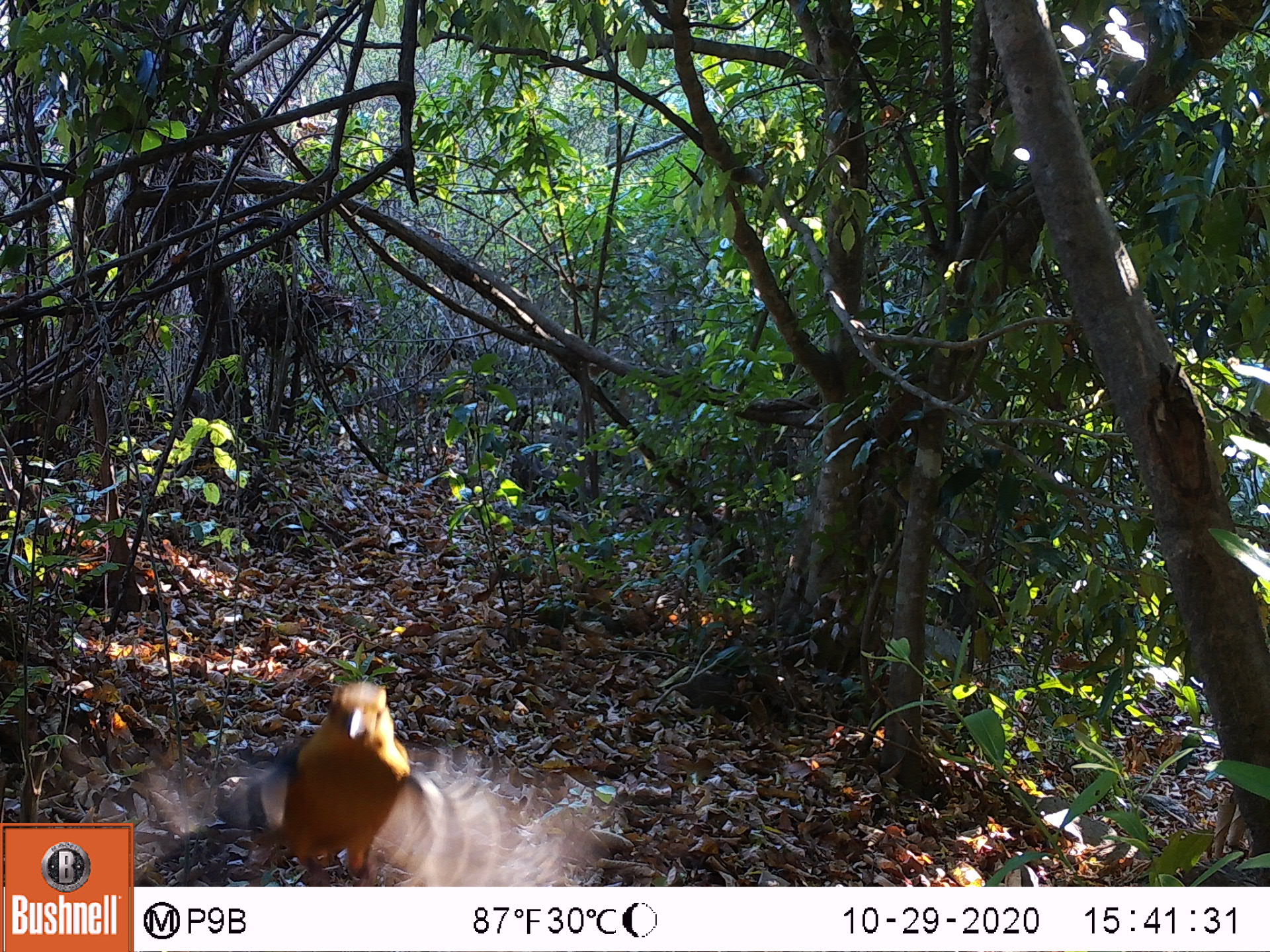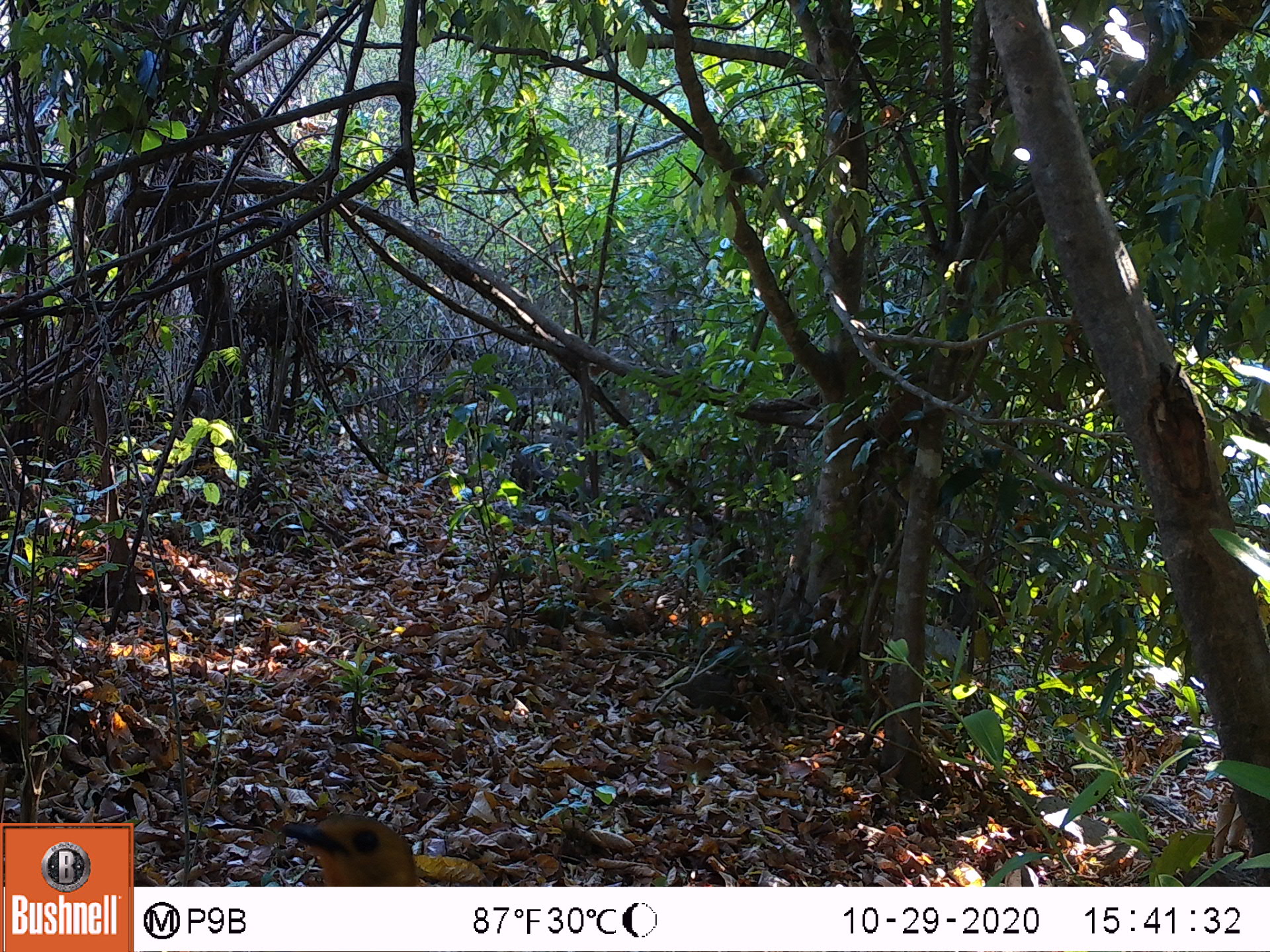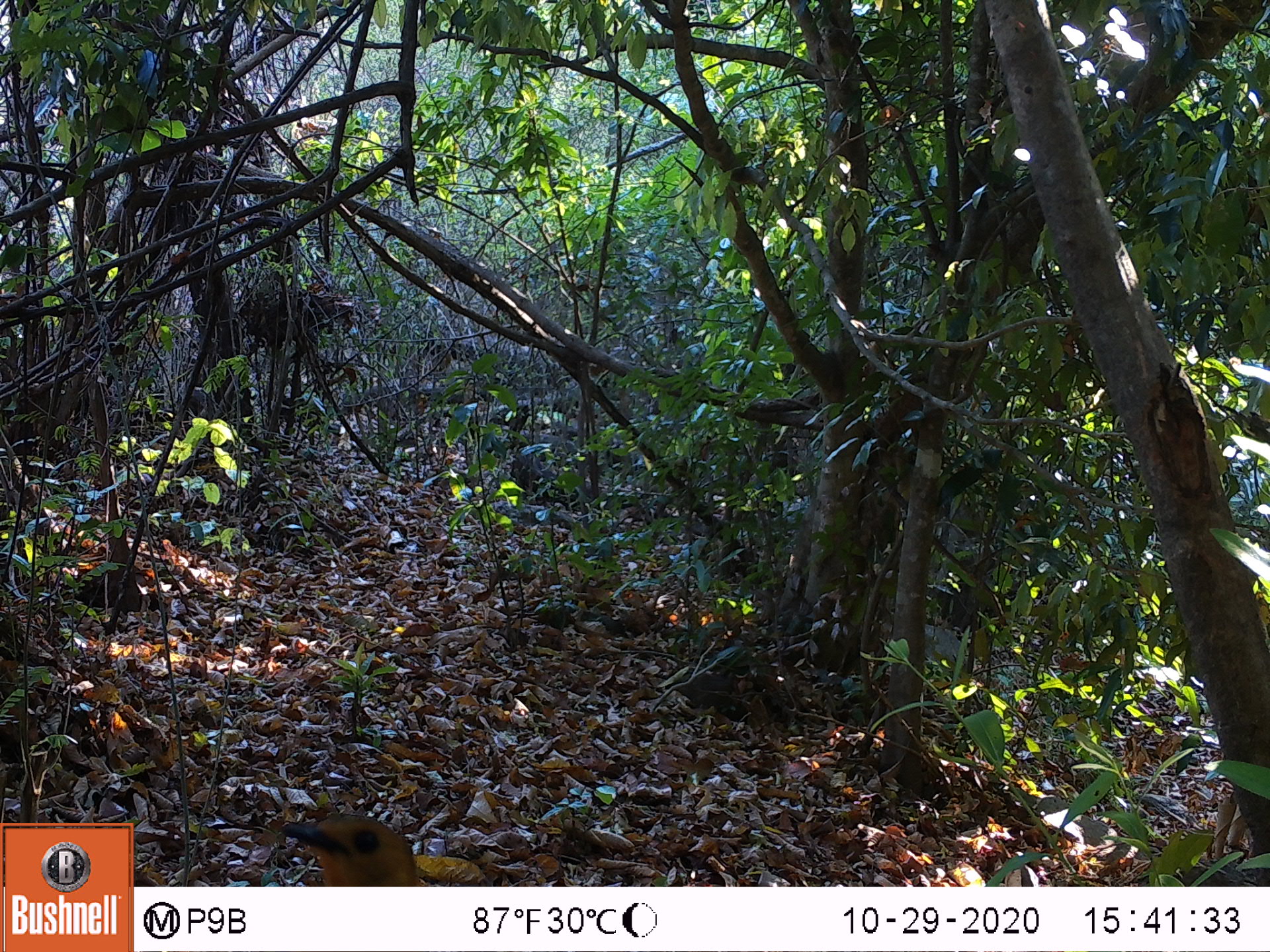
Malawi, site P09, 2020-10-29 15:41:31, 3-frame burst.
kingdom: Animalia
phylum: Chordata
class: Mammalia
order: Primates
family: Cercopithecidae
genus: Papio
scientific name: Papio cynocephalus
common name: yellow baboon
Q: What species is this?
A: Yellow baboon (Papio cynocephalus).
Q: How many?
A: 1.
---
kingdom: Animalia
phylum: Chordata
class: Aves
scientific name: Aves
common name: bird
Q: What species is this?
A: Bird (Aves).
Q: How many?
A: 1.